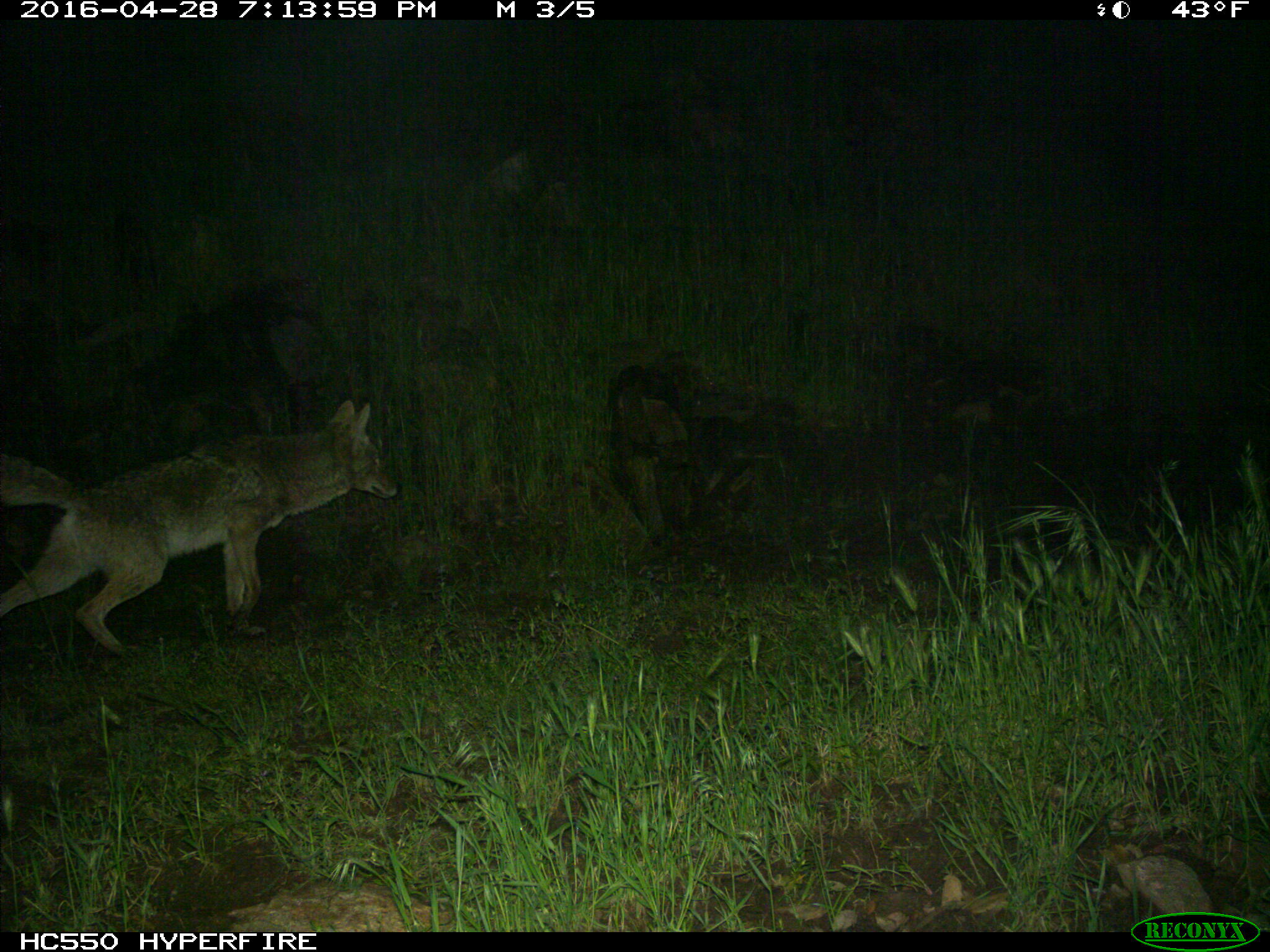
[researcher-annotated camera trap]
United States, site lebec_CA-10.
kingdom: Animalia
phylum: Chordata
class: Mammalia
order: Carnivora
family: Canidae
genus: Canis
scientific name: Canis latrans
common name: coyote